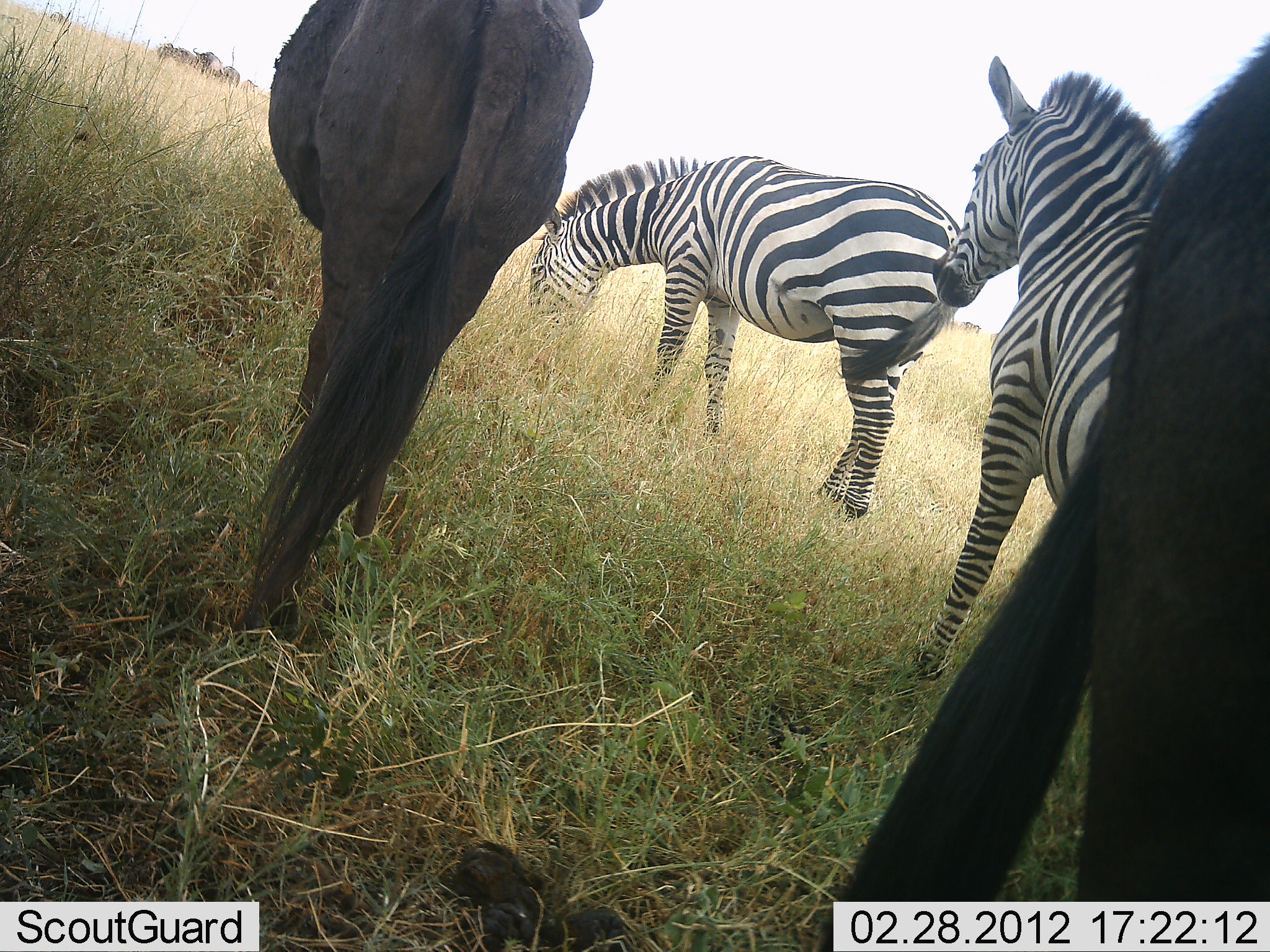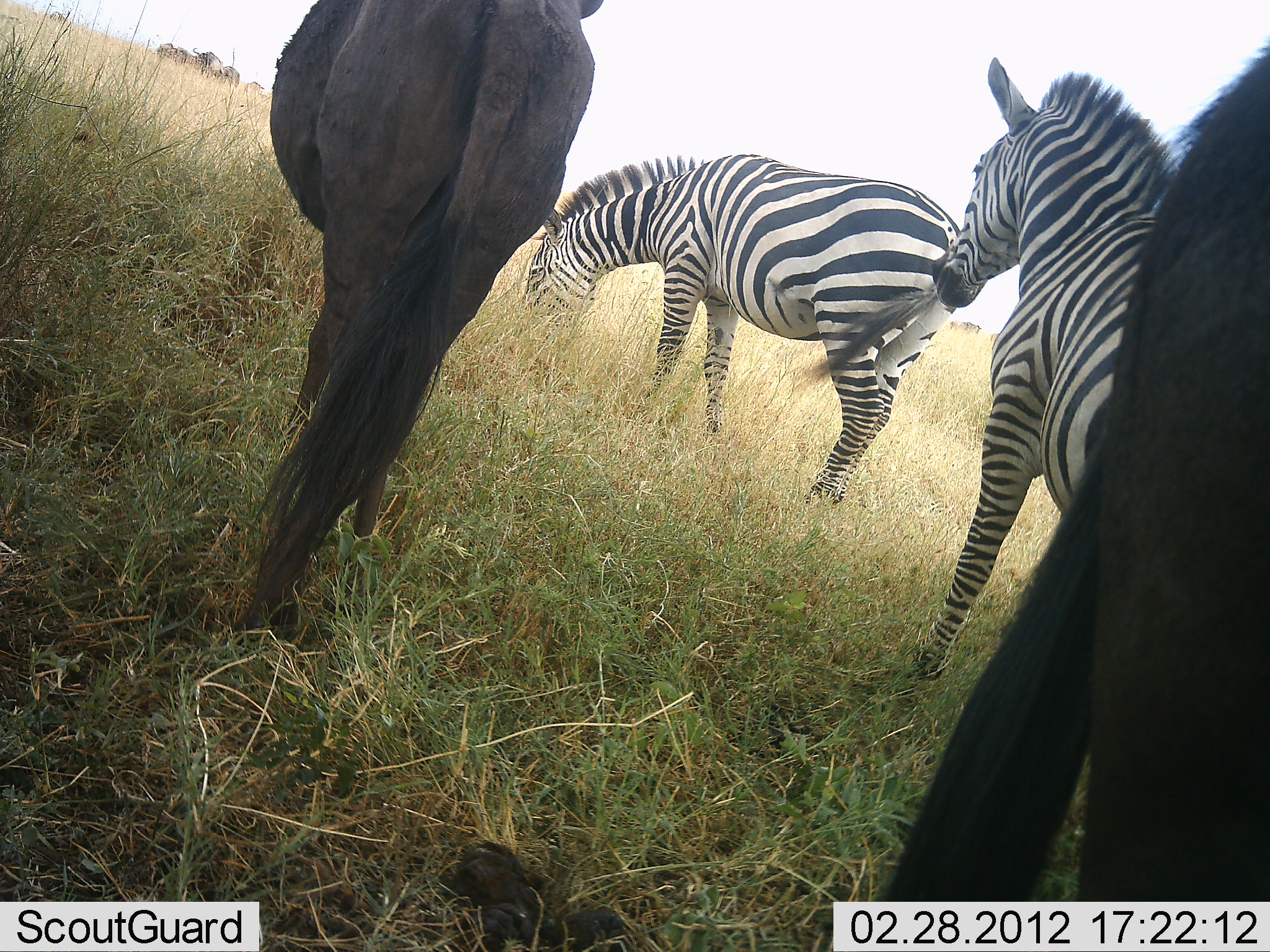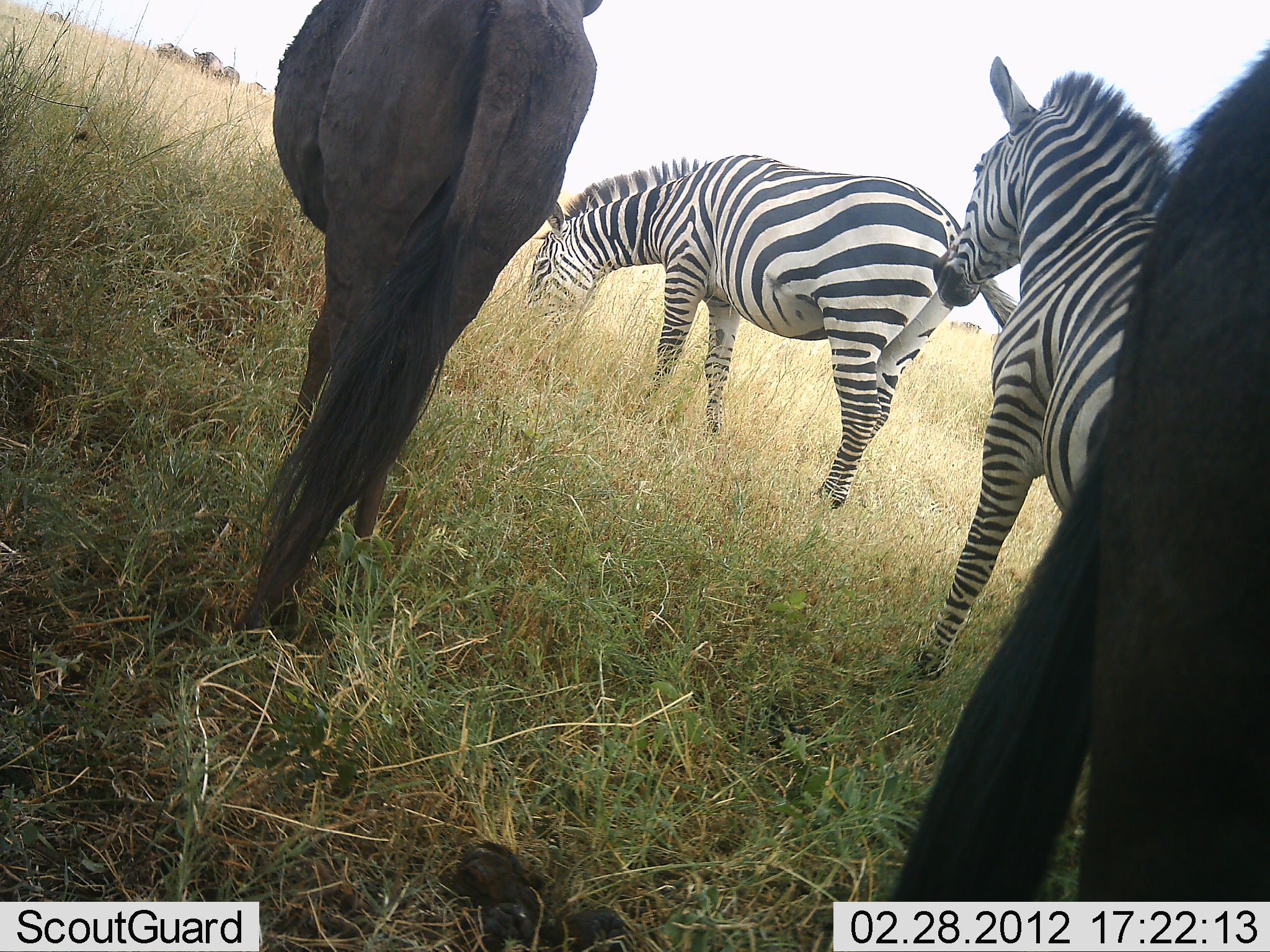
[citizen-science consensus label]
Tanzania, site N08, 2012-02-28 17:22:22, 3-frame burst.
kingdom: Animalia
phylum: Chordata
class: Mammalia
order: Artiodactyla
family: Bovidae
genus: Connochaetes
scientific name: Connochaetes taurinus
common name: blue wildebeest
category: wildebeest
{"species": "wildebeest (blue wildebeest) (Connochaetes taurinus)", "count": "2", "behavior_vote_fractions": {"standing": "89%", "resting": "0%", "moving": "6%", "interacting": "6%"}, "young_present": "0%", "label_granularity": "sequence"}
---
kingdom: Animalia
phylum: Chordata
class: Mammalia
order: Perissodactyla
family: Equidae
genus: Equus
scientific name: Equus quagga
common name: plains zebra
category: zebra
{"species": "zebra (plains zebra) (Equus quagga)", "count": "2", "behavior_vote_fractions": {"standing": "68%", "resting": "0%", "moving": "9%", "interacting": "5%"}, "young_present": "0%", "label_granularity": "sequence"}